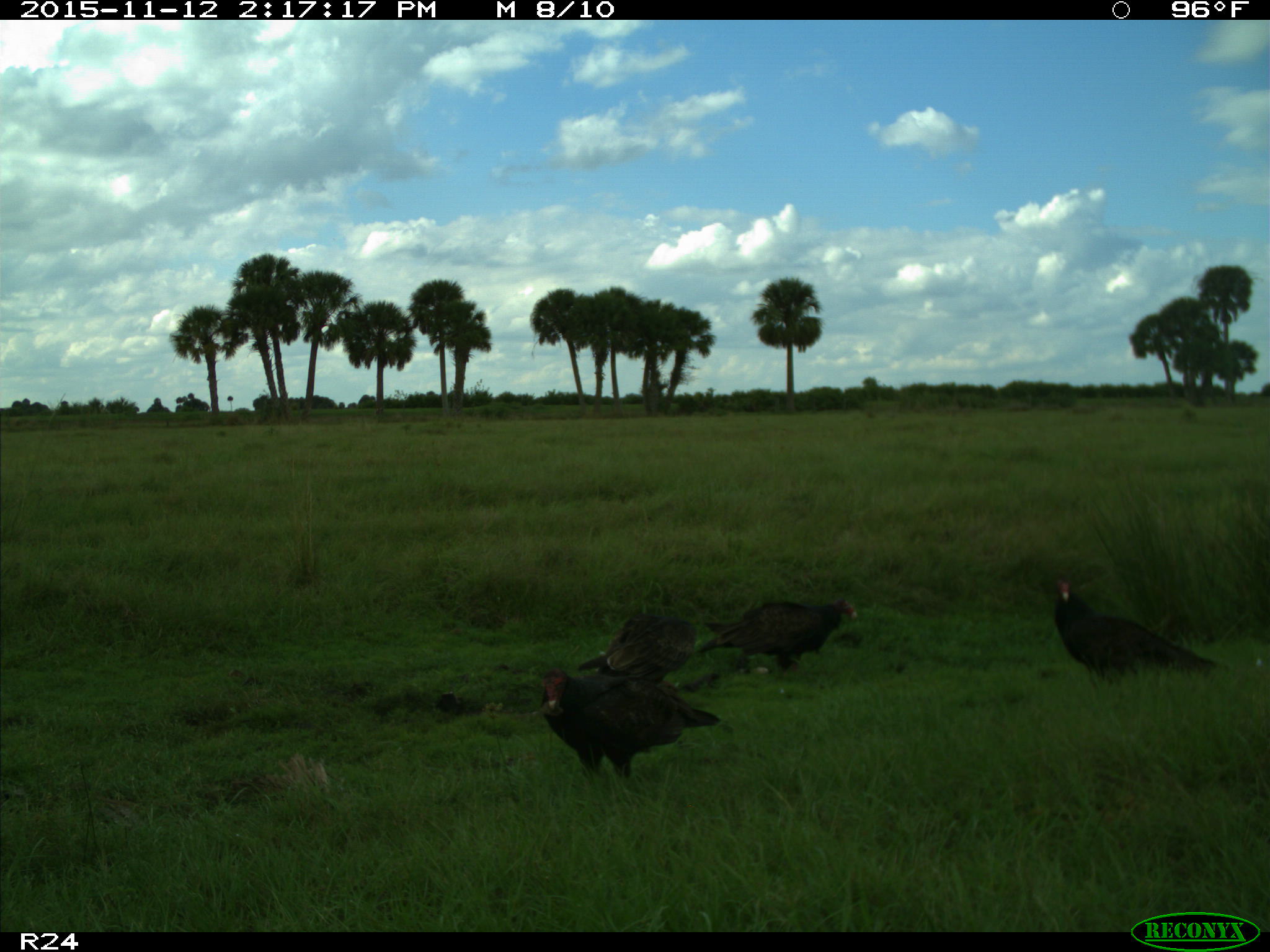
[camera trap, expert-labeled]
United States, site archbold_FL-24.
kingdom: Animalia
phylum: Chordata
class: Aves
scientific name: Aves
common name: birds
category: unidentified bird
Unidentified bird (birds) (Aves).